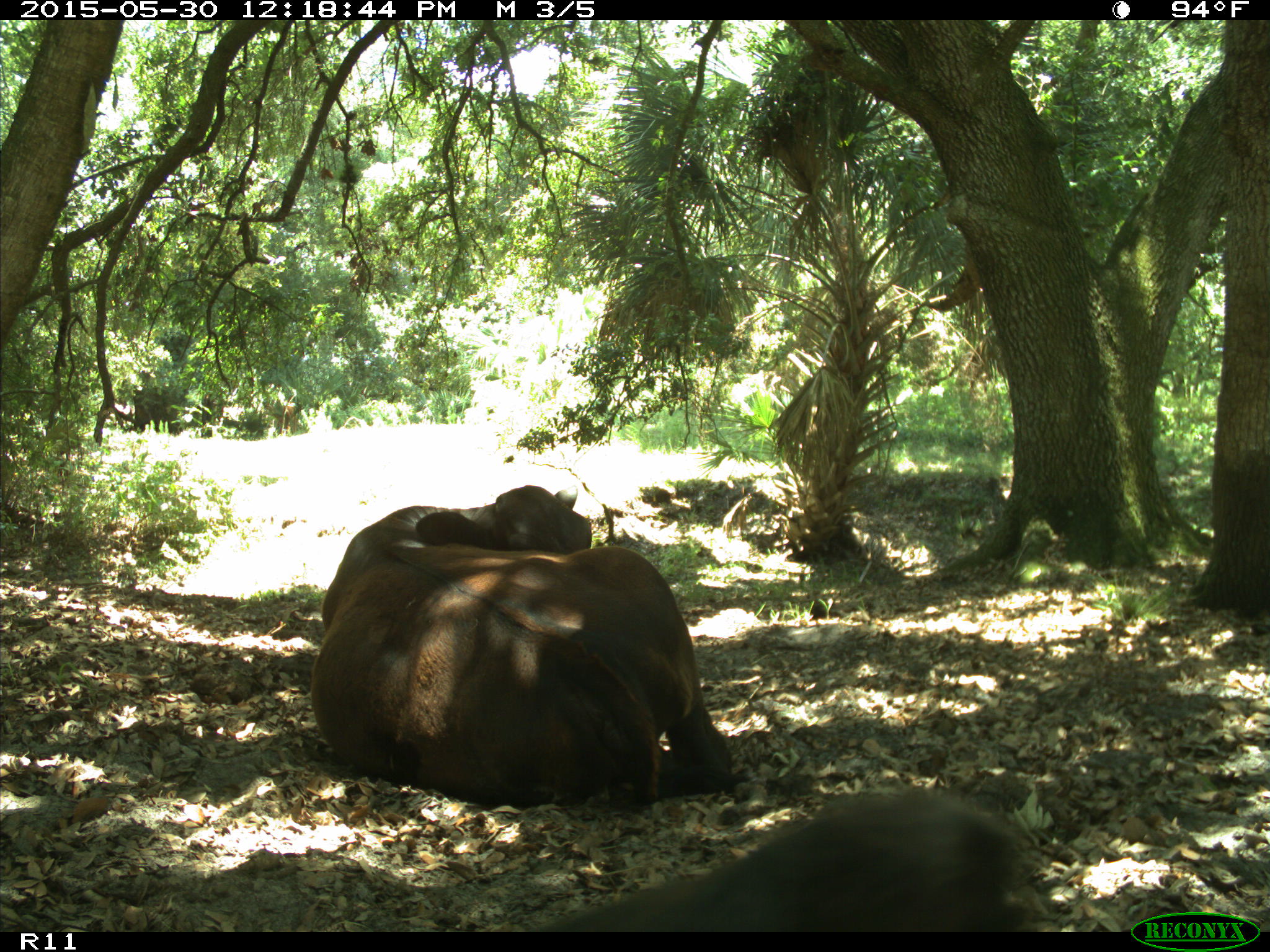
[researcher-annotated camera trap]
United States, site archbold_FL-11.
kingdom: Animalia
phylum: Chordata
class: Mammalia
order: Artiodactyla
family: Bovidae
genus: Bos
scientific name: Bos taurus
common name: domestic cow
Bos taurus (domestic cow).